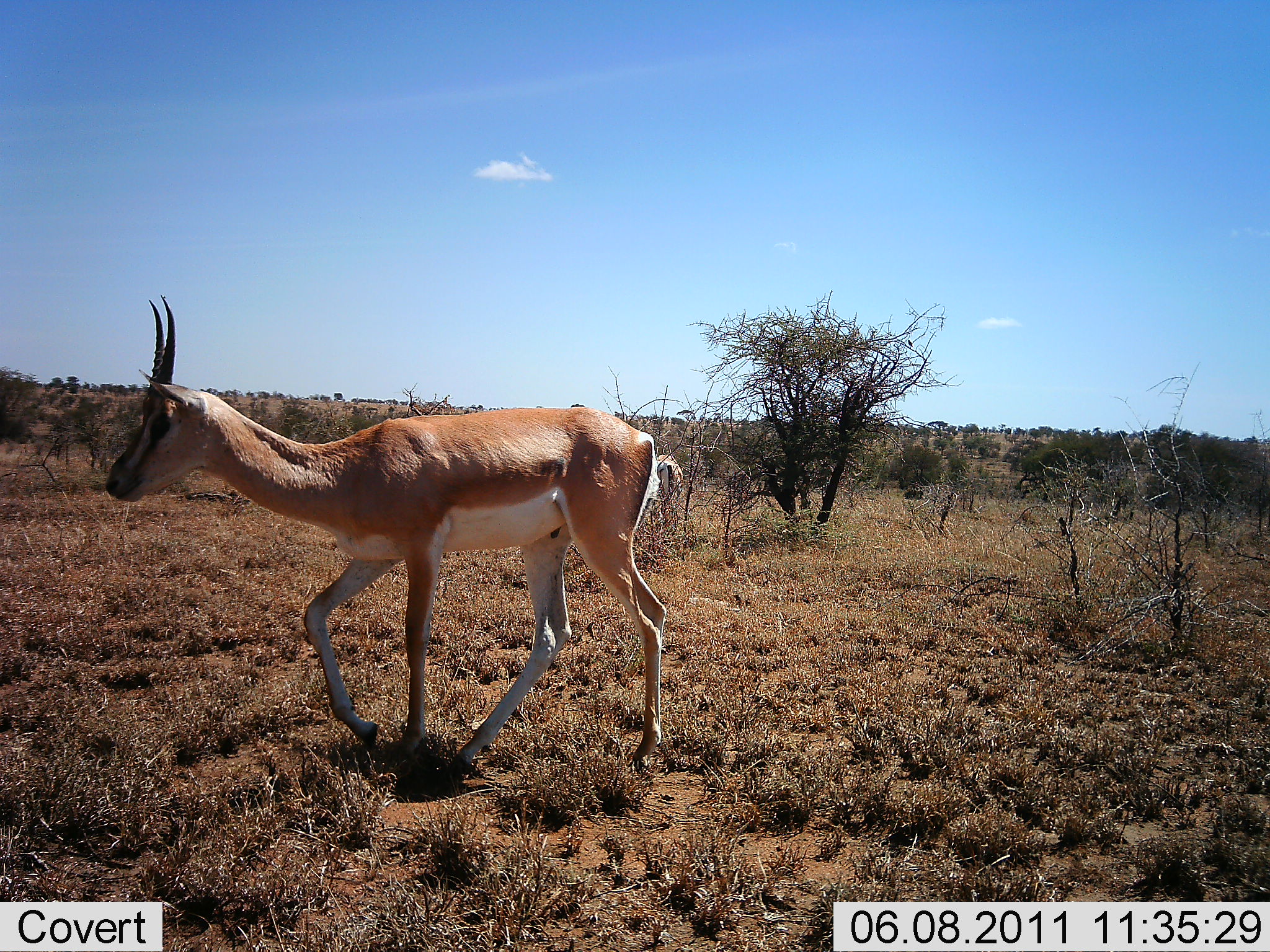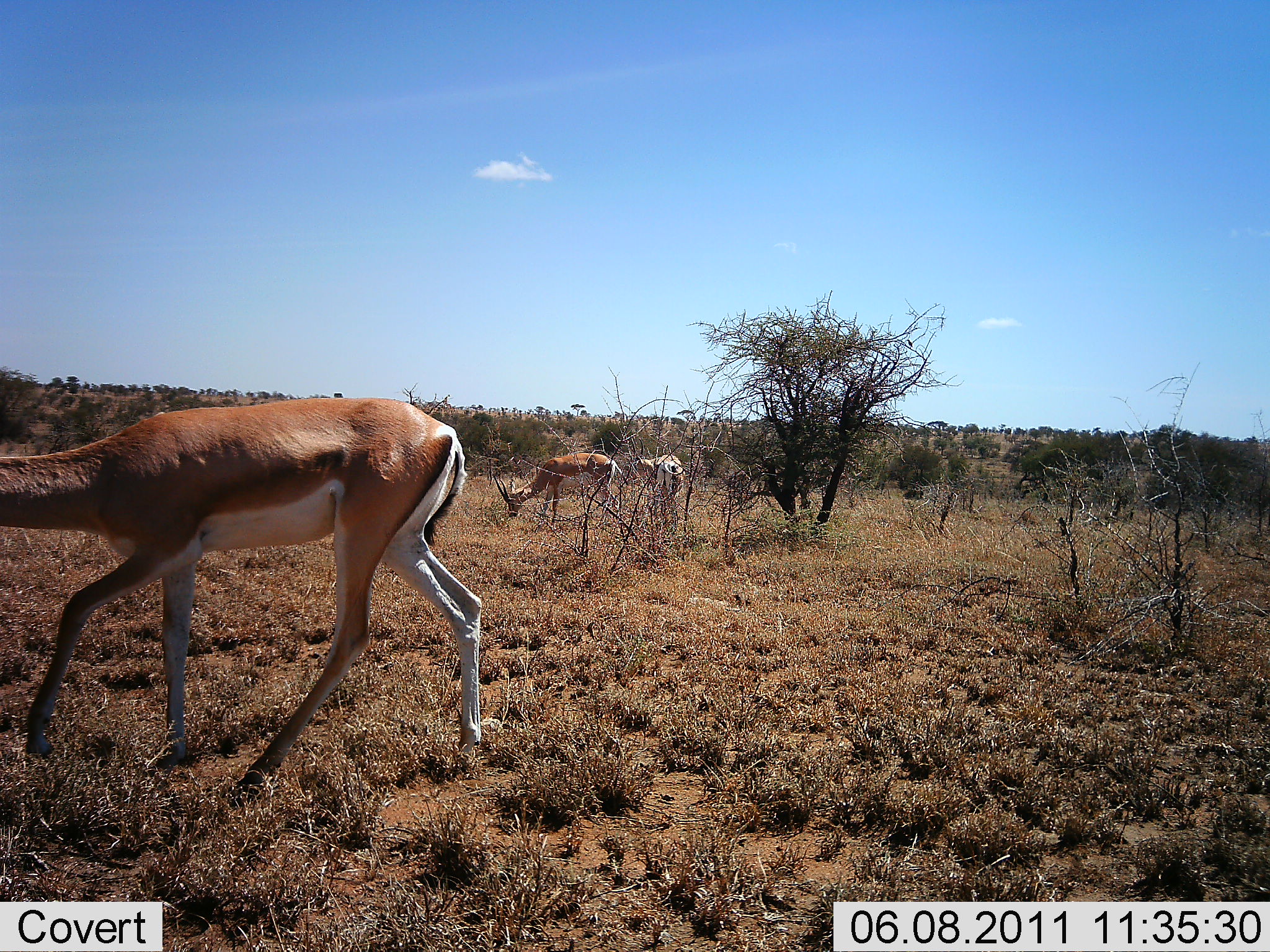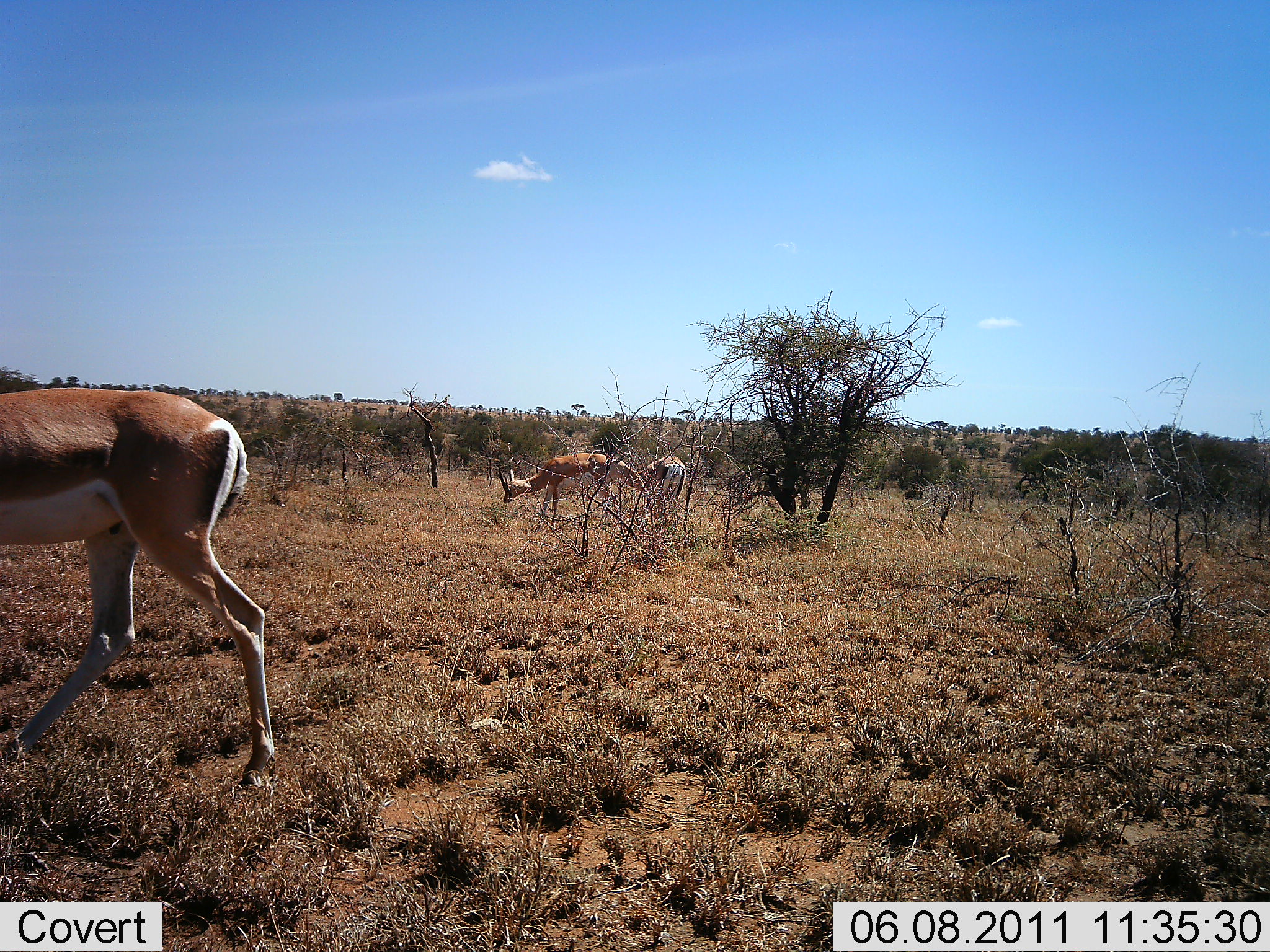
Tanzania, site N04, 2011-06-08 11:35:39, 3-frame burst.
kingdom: Animalia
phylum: Chordata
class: Mammalia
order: Artiodactyla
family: Bovidae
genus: Nanger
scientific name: Nanger granti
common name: grant's gazelle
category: gazellegrants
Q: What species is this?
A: Gazellegrants (grant's gazelle) (Nanger granti).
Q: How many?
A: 3.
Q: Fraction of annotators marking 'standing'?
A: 45%.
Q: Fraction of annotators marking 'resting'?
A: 0%.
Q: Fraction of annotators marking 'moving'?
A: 82%.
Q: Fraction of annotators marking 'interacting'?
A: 0%.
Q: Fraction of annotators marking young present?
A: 0%.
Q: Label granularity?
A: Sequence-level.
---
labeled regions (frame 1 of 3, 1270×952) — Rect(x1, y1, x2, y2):
animal: Rect(104, 293, 668, 756); Rect(654, 452, 683, 509)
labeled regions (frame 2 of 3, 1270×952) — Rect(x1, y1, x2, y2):
animal: Rect(0, 396, 483, 748); Rect(494, 453, 629, 526); Rect(625, 438, 685, 521)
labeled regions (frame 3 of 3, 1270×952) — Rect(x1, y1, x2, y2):
animal: Rect(0, 387, 275, 775); Rect(498, 451, 621, 527); Rect(598, 451, 687, 536)